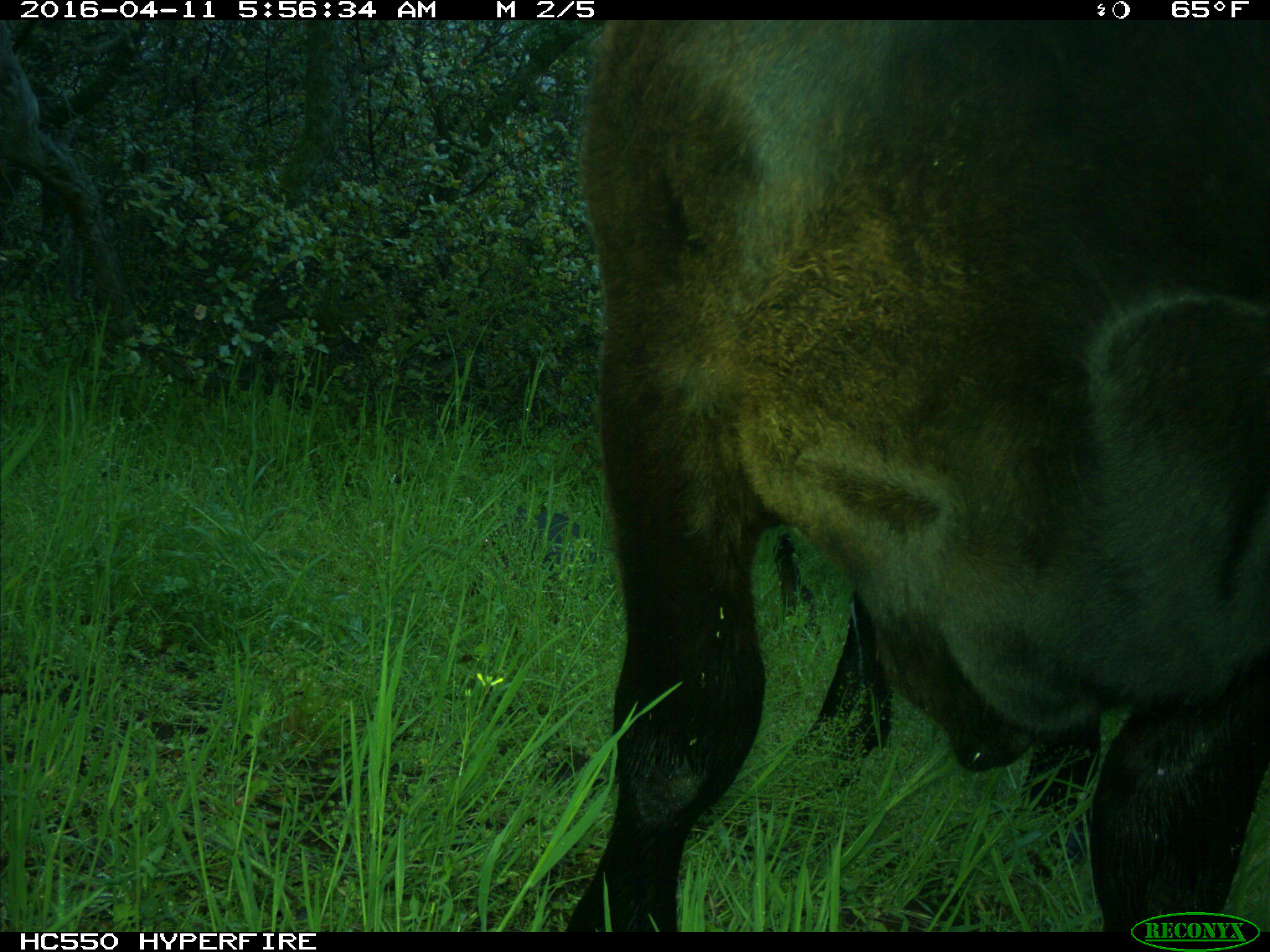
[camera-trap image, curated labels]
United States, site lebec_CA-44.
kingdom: Animalia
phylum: Chordata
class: Mammalia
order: Artiodactyla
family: Bovidae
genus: Bos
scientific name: Bos taurus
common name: domestic cow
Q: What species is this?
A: Bos taurus (domestic cow).